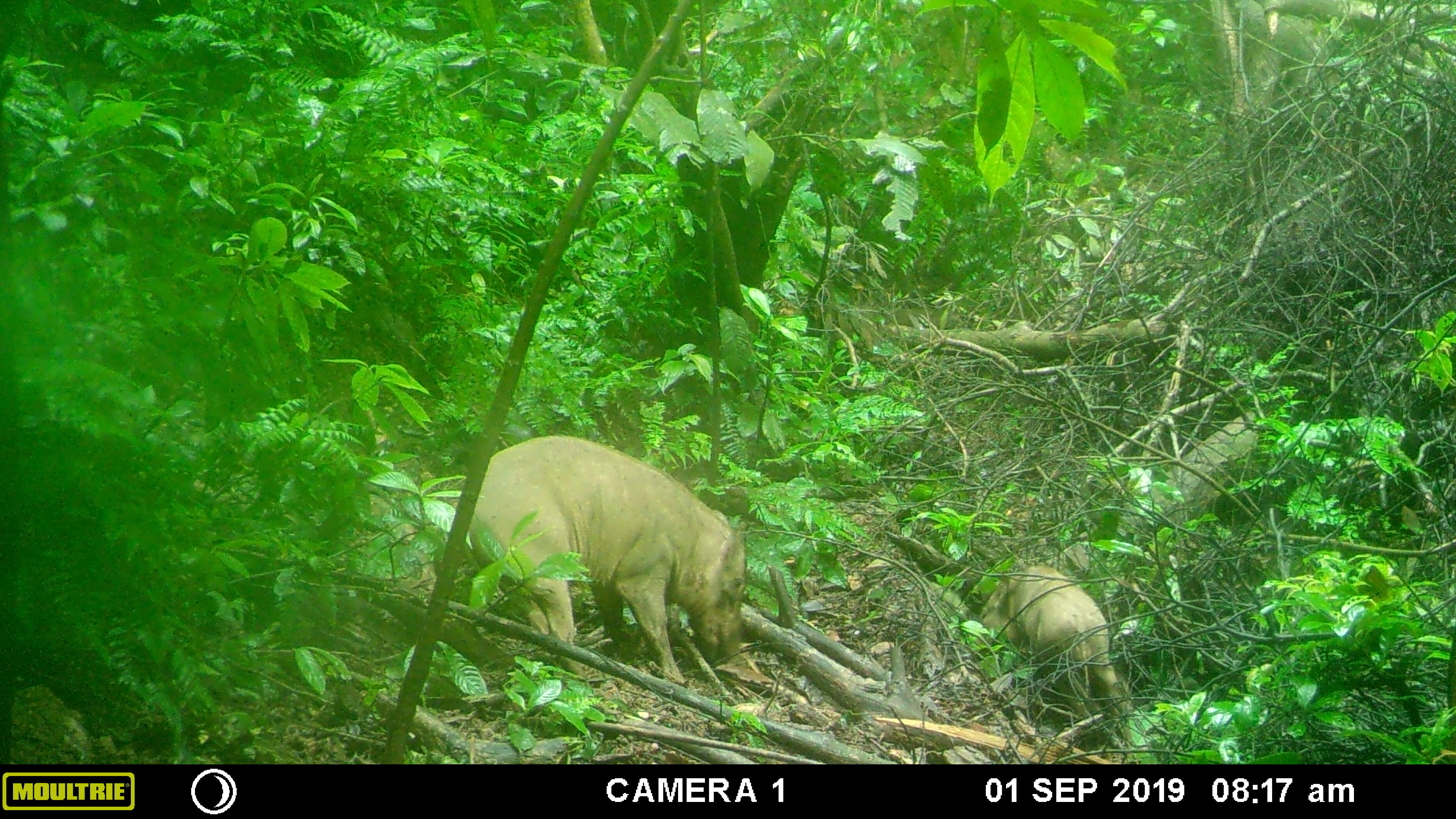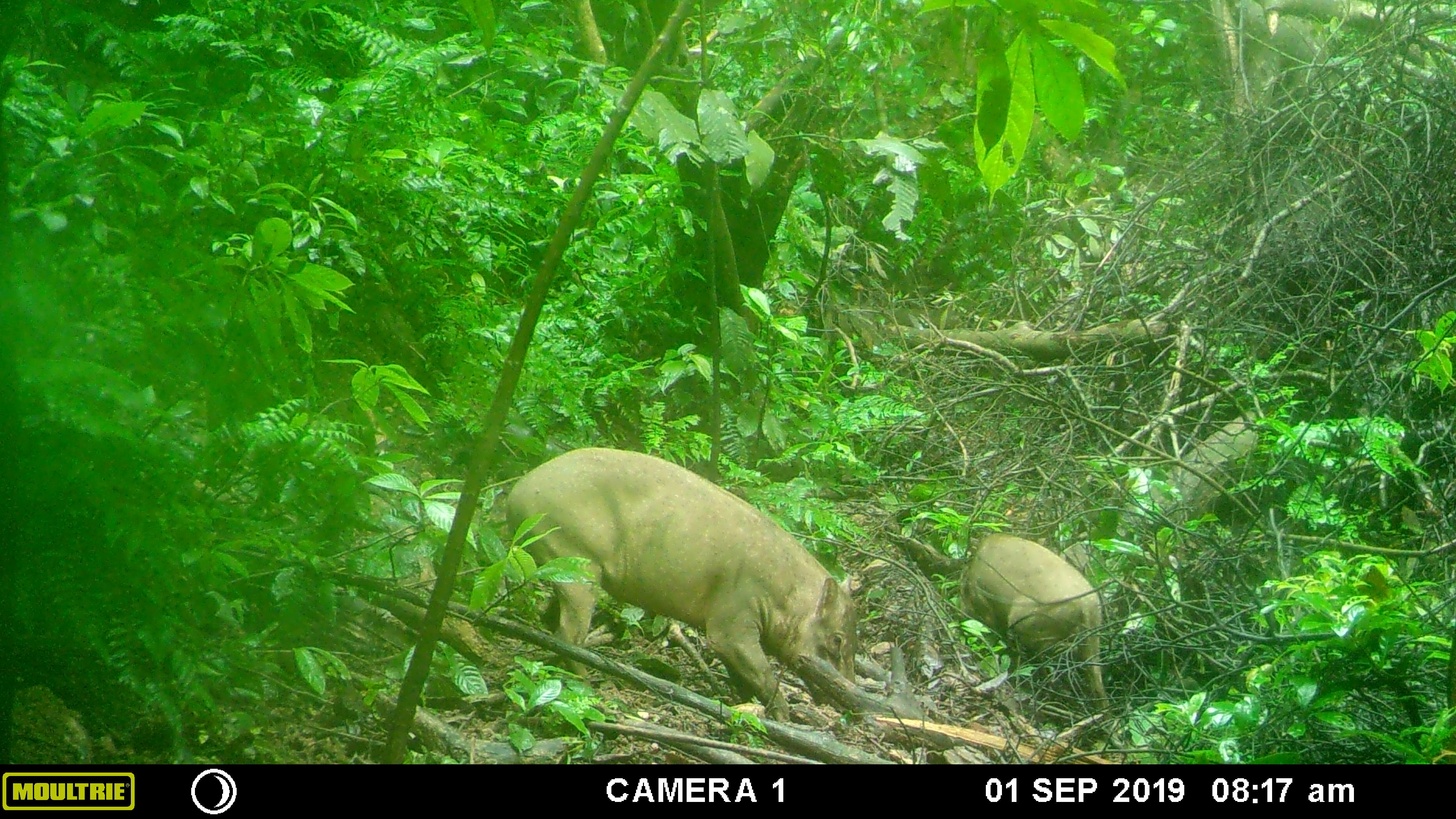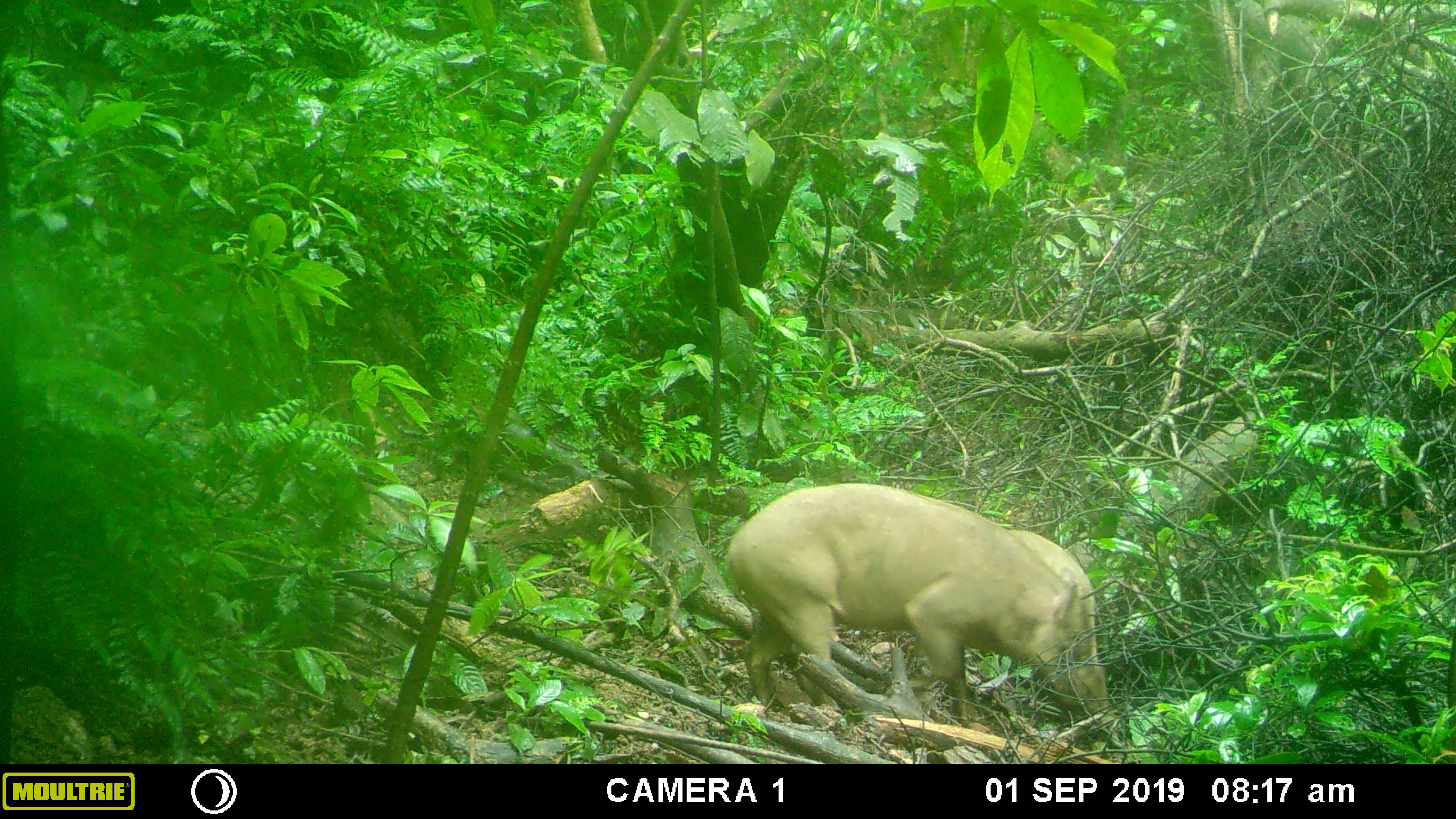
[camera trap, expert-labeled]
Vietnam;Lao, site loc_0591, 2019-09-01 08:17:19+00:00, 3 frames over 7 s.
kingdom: Animalia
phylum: Chordata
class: Mammalia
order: Artiodactyla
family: Suidae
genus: Sus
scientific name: Sus scrofa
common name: eurasian wild pig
Eurasian wild pig (Sus scrofa). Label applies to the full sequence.